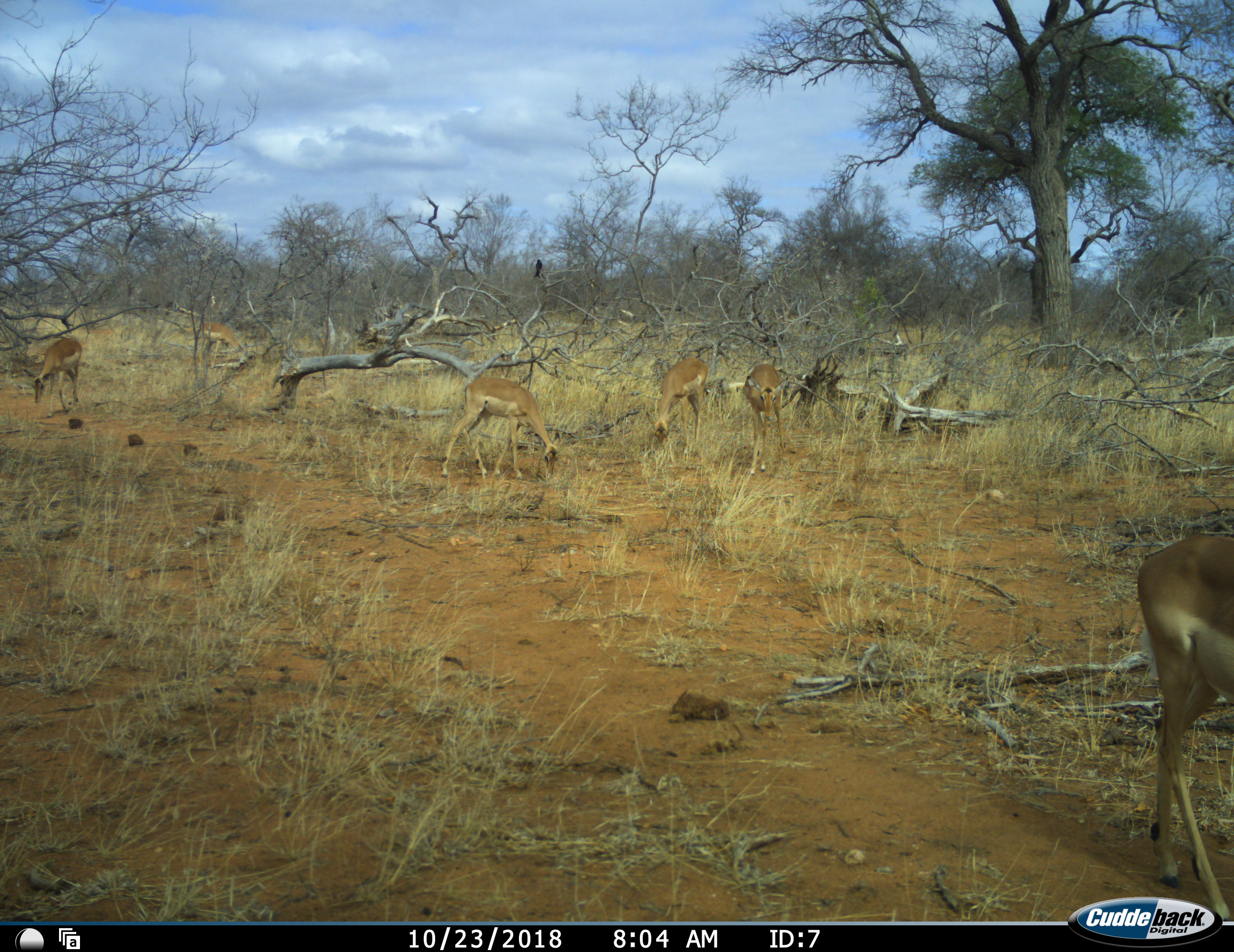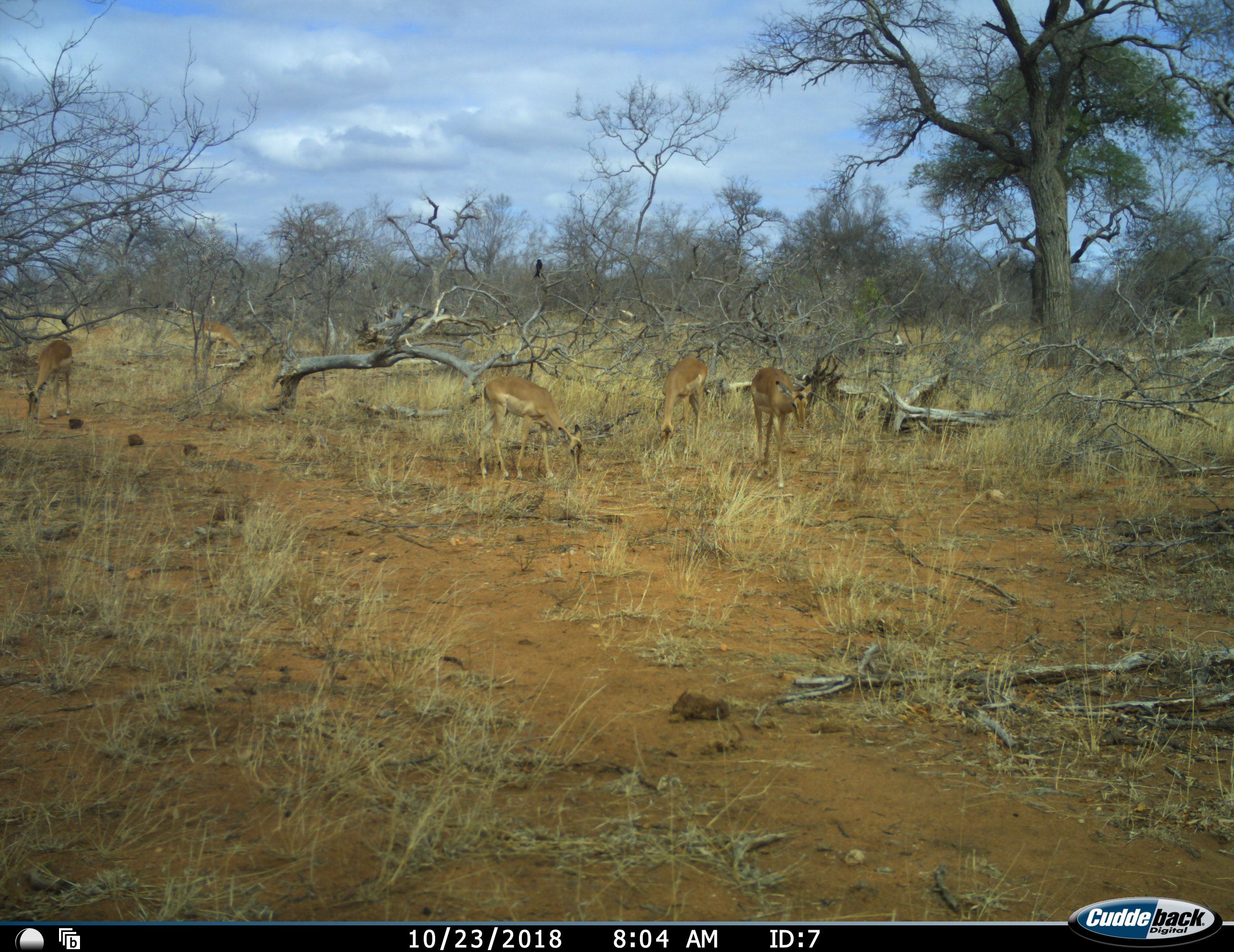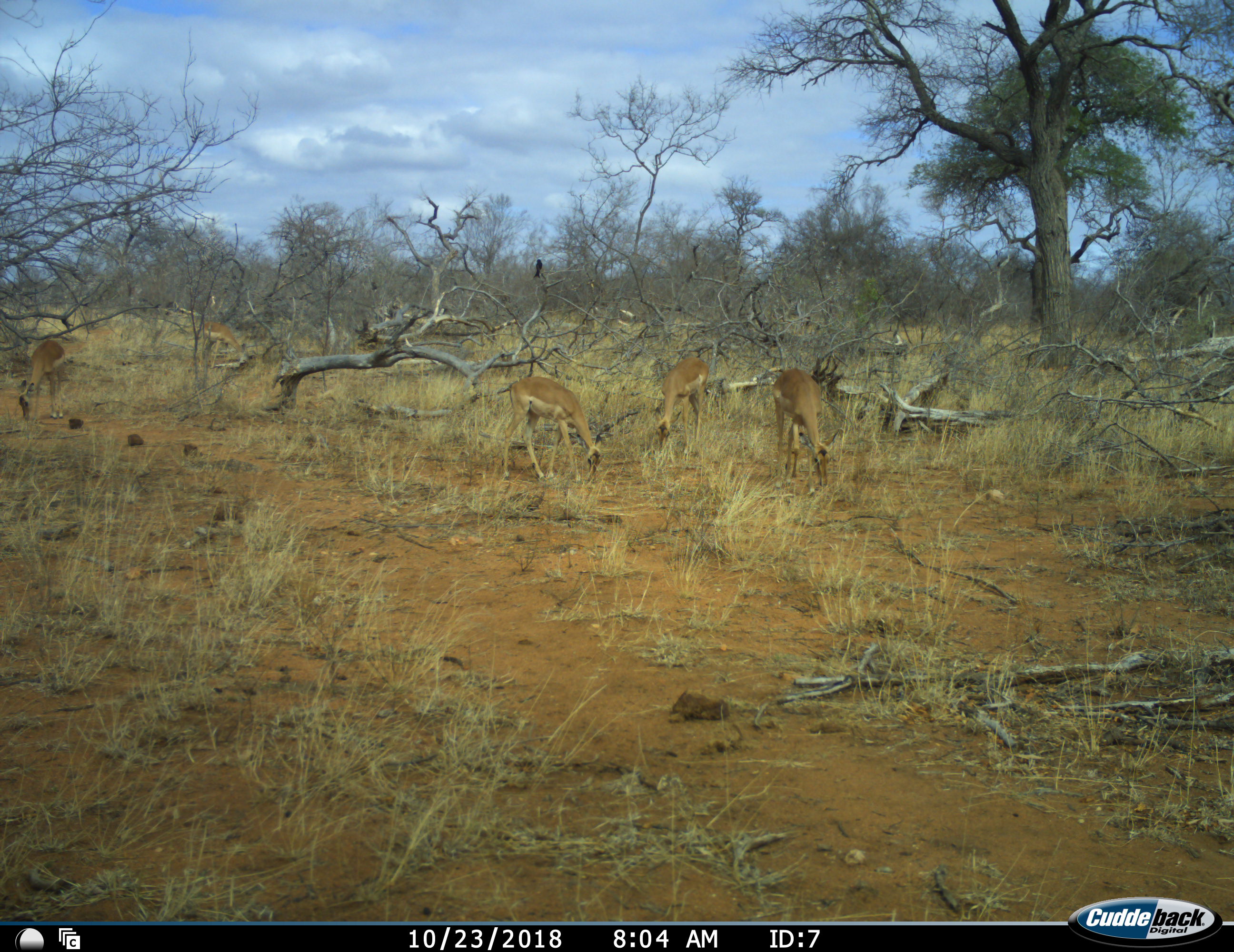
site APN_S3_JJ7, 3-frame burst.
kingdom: Animalia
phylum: Chordata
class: Mammalia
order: Artiodactyla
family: Bovidae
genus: Aepyceros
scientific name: Aepyceros melampus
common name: impala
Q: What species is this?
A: Impala (Aepyceros melampus).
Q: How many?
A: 6.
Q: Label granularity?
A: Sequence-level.